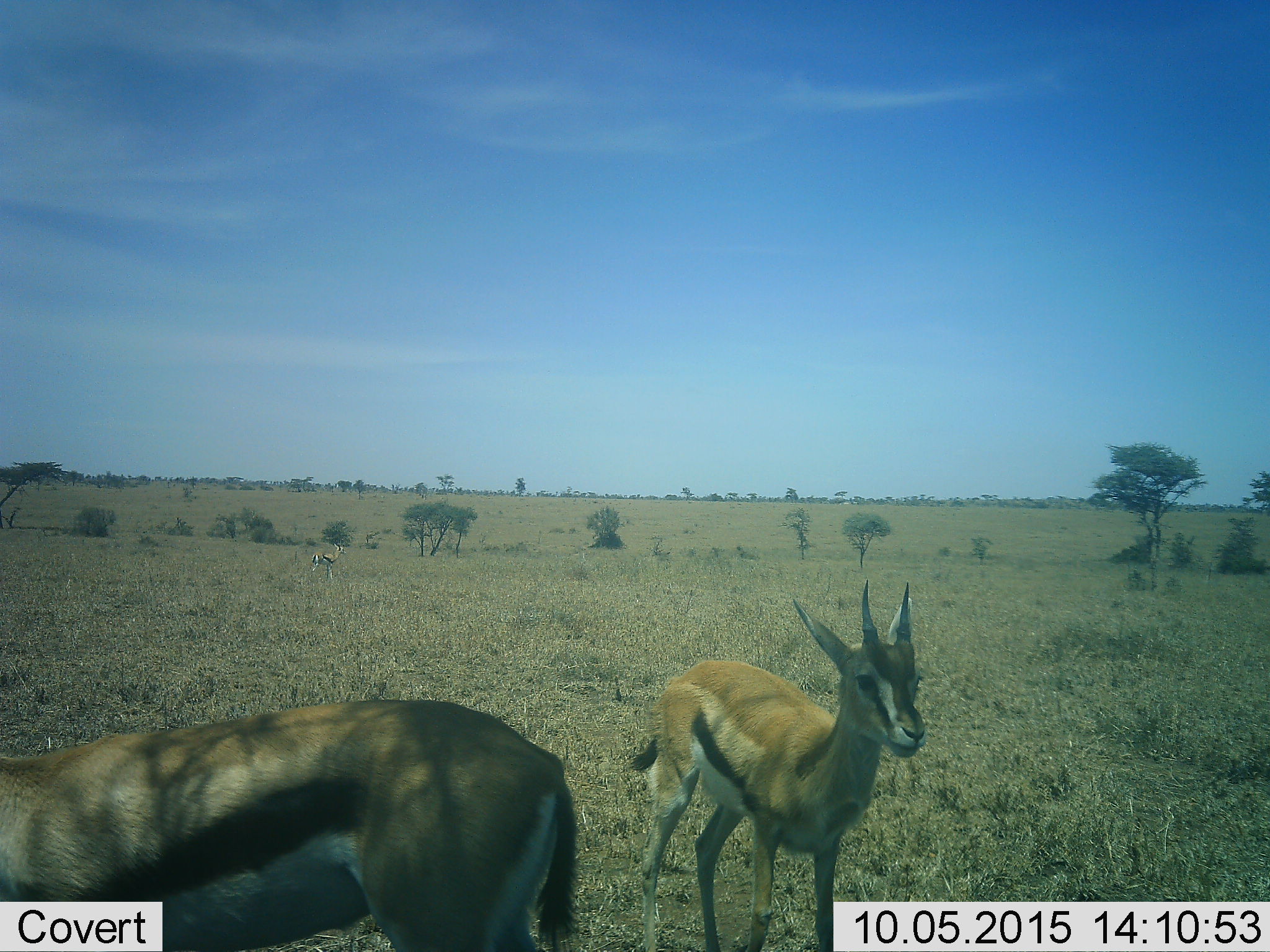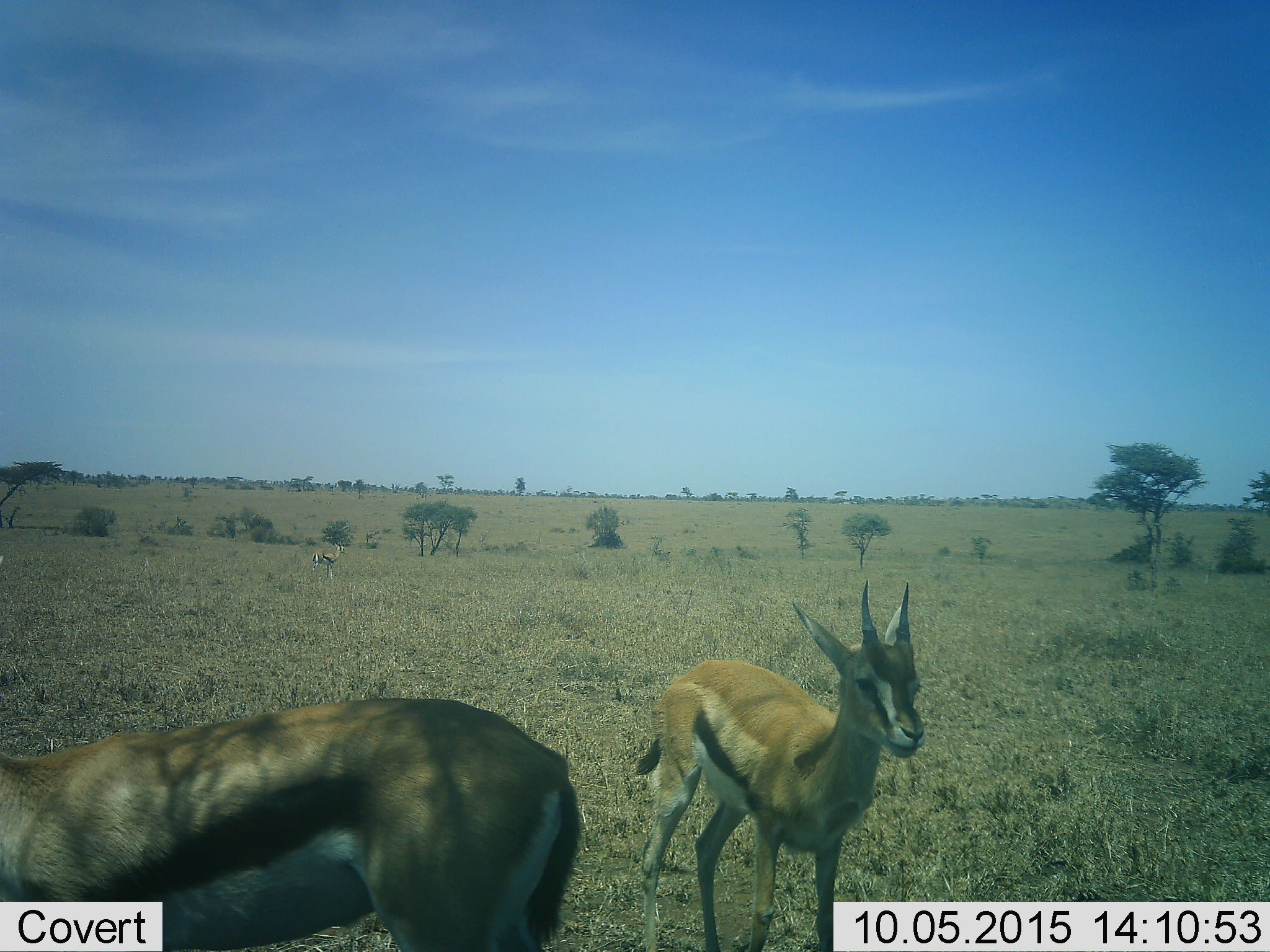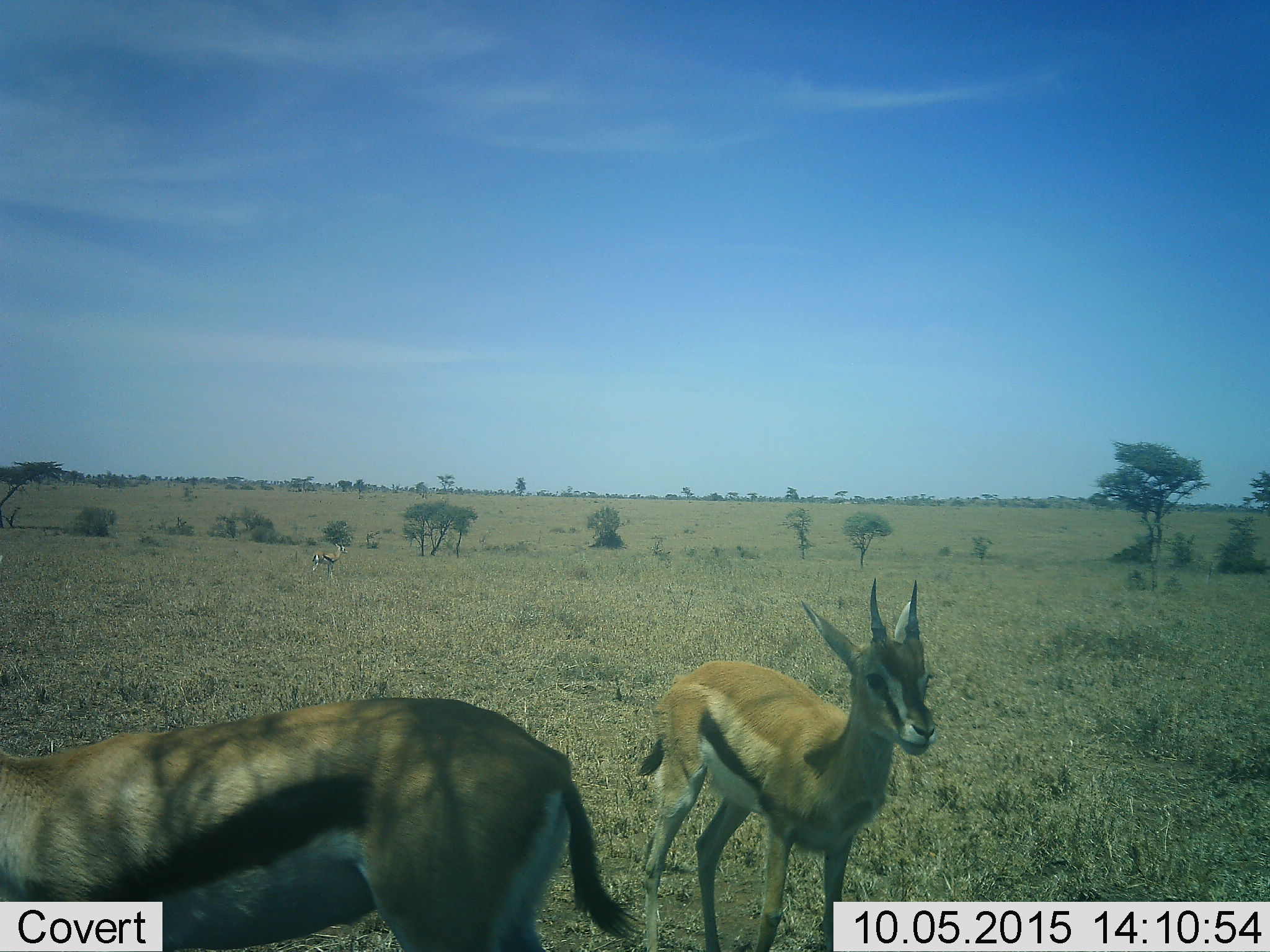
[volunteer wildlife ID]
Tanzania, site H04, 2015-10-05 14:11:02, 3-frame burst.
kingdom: Animalia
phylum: Chordata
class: Mammalia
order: Artiodactyla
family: Bovidae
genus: Eudorcas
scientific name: Eudorcas thomsonii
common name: thomson's gazelle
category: gazellethomsons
Gazellethomsons (thomson's gazelle) (Eudorcas thomsonii), count 3. Behavior (volunteer vote fractions): standing 100%, resting 0%, moving 0%, interacting 0%. Young present (vote fraction): 10%. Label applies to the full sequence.